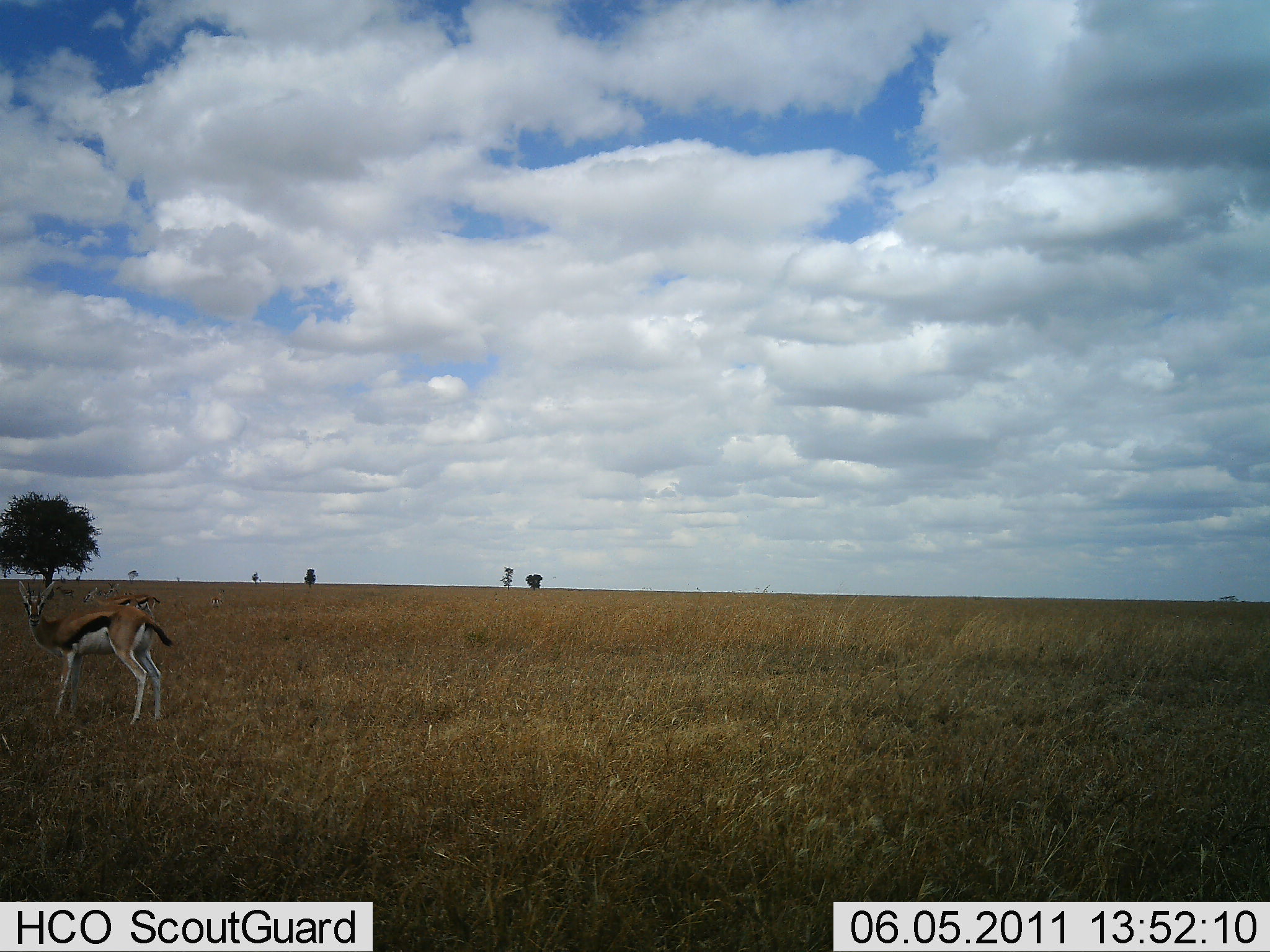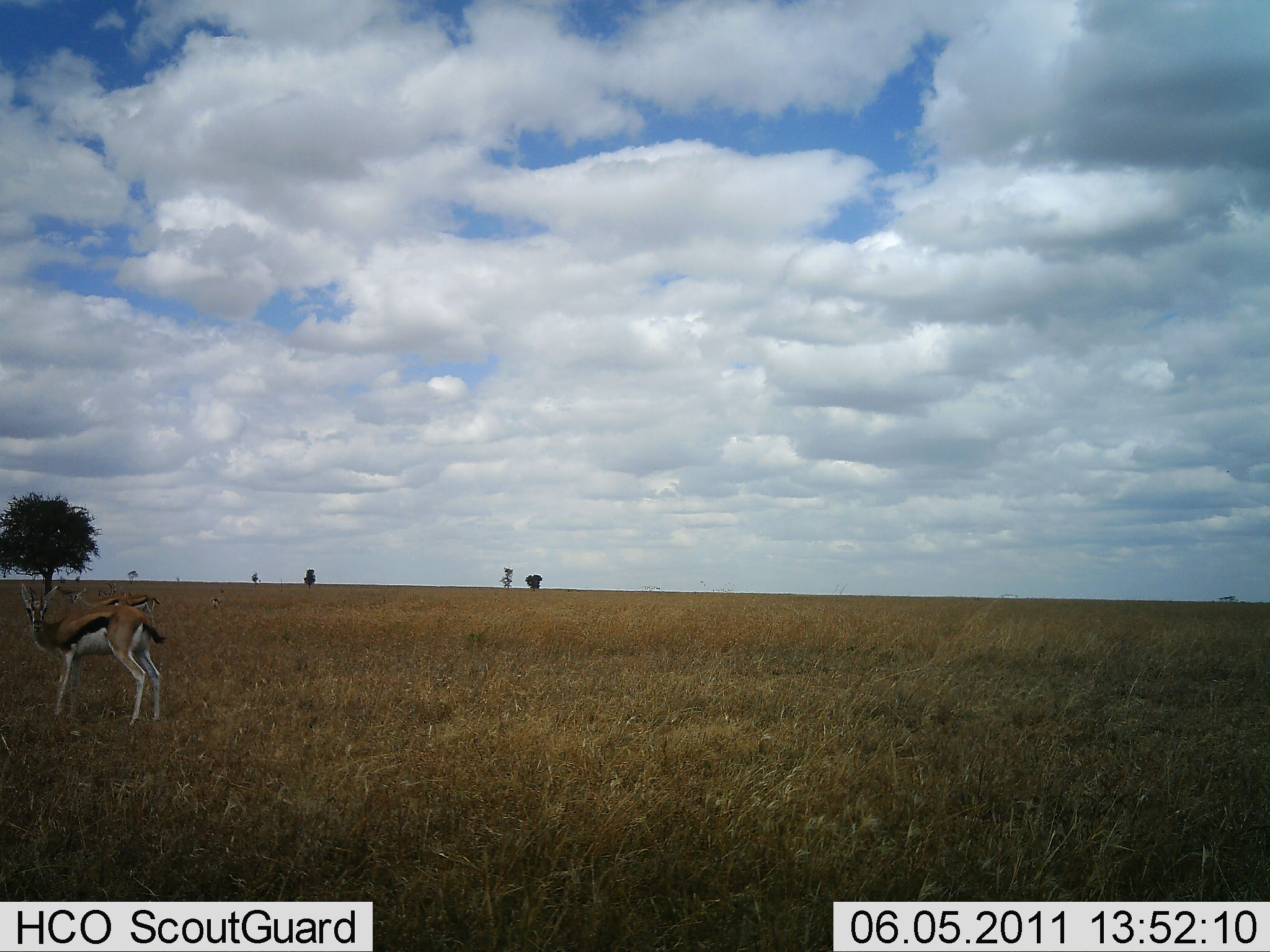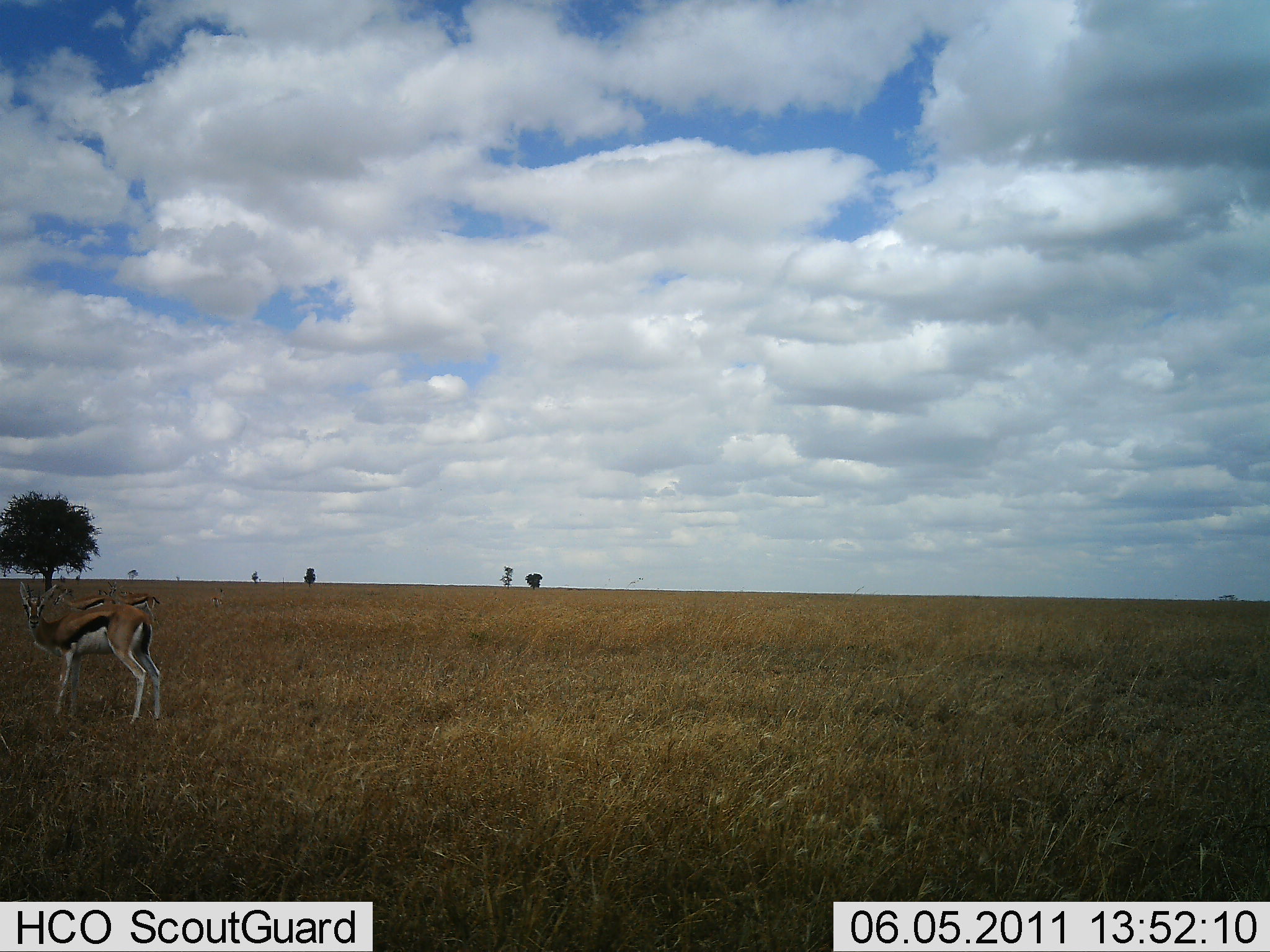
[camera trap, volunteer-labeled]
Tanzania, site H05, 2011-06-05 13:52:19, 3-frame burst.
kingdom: Animalia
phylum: Chordata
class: Mammalia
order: Artiodactyla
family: Bovidae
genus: Eudorcas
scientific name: Eudorcas thomsonii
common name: thomson's gazelle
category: gazellethomsons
Gazellethomsons (thomson's gazelle) (Eudorcas thomsonii), count 3. Behavior (volunteer vote fractions): standing 100%, resting 0%, moving 9%, interacting 0%. Young present (vote fraction): 0%. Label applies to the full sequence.